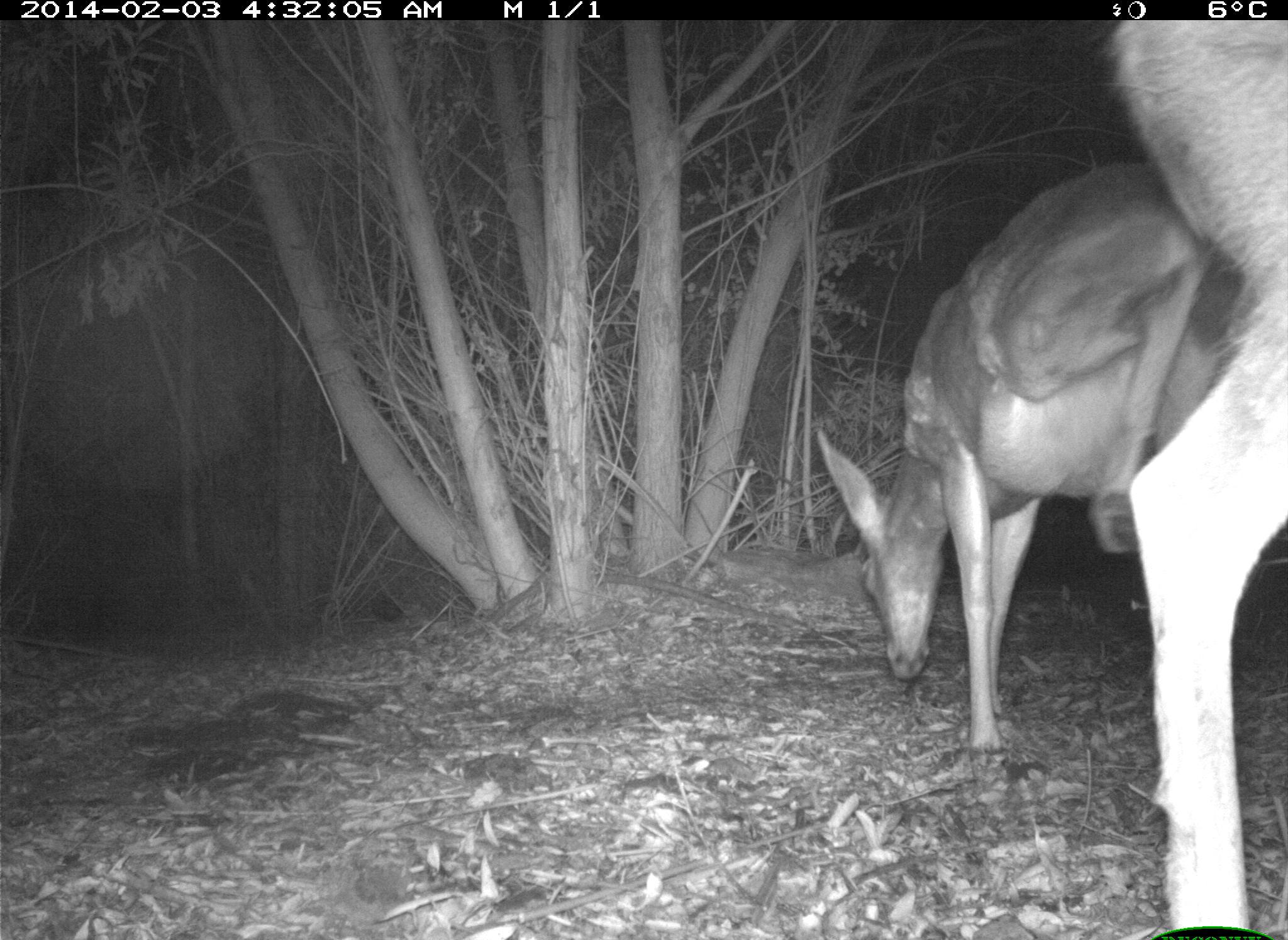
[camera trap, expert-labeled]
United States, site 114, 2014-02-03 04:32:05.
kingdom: Animalia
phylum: Chordata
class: Mammalia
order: Artiodactyla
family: Cervidae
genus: Odocoileus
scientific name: Odocoileus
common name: deer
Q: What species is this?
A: Deer (Odocoileus).